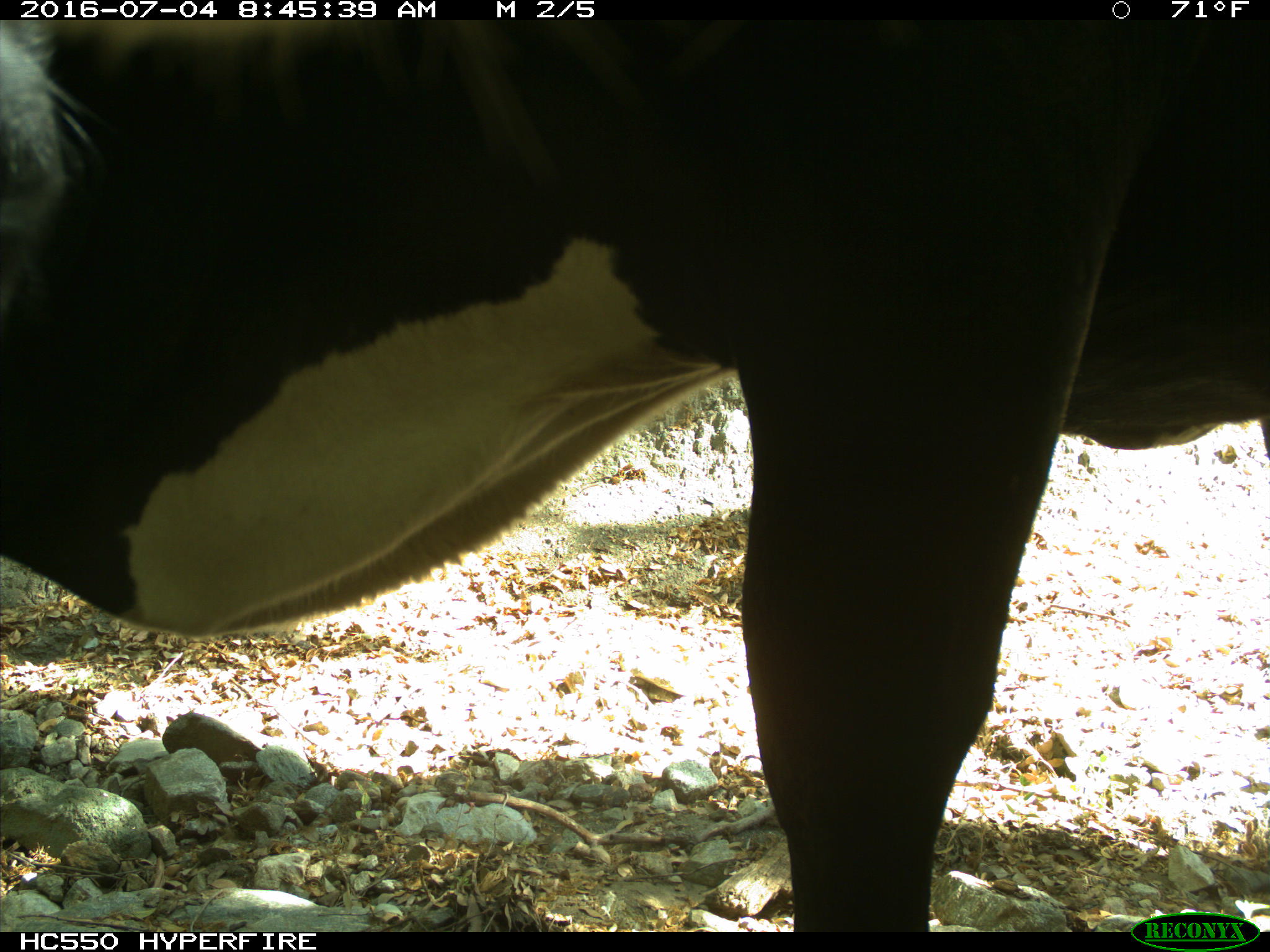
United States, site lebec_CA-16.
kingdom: Animalia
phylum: Chordata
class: Mammalia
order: Artiodactyla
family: Bovidae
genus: Bos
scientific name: Bos taurus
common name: domestic cow